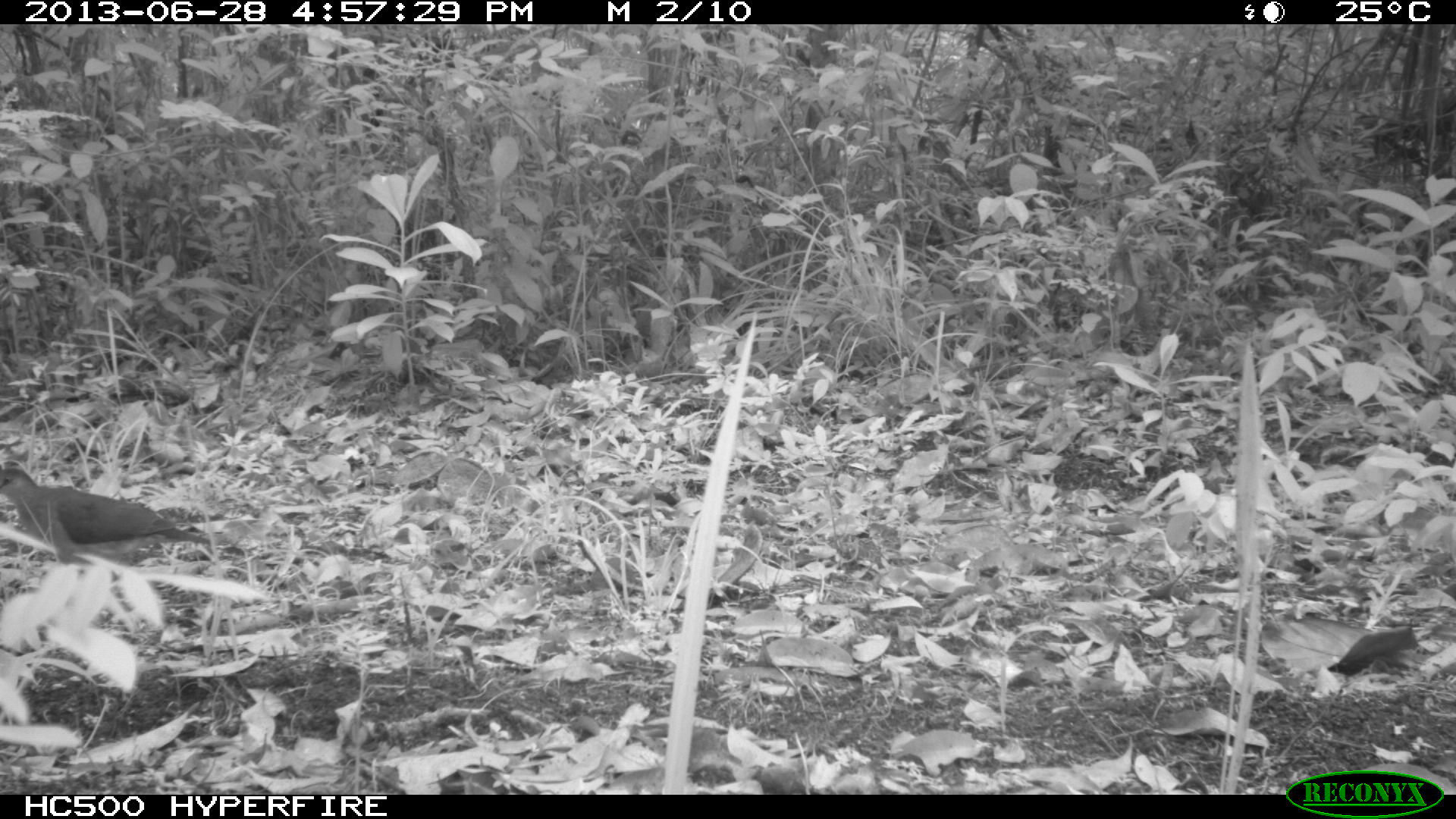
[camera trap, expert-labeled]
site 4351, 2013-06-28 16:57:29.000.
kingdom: Animalia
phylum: Chordata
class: Aves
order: Columbiformes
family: Columbidae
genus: Leptotila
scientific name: Leptotila plumbeiceps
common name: gray-headed dove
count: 1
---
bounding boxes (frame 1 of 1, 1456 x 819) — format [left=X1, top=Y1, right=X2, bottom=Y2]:
leptotila plumbeiceps: [left=0, top=464, right=214, bottom=580]